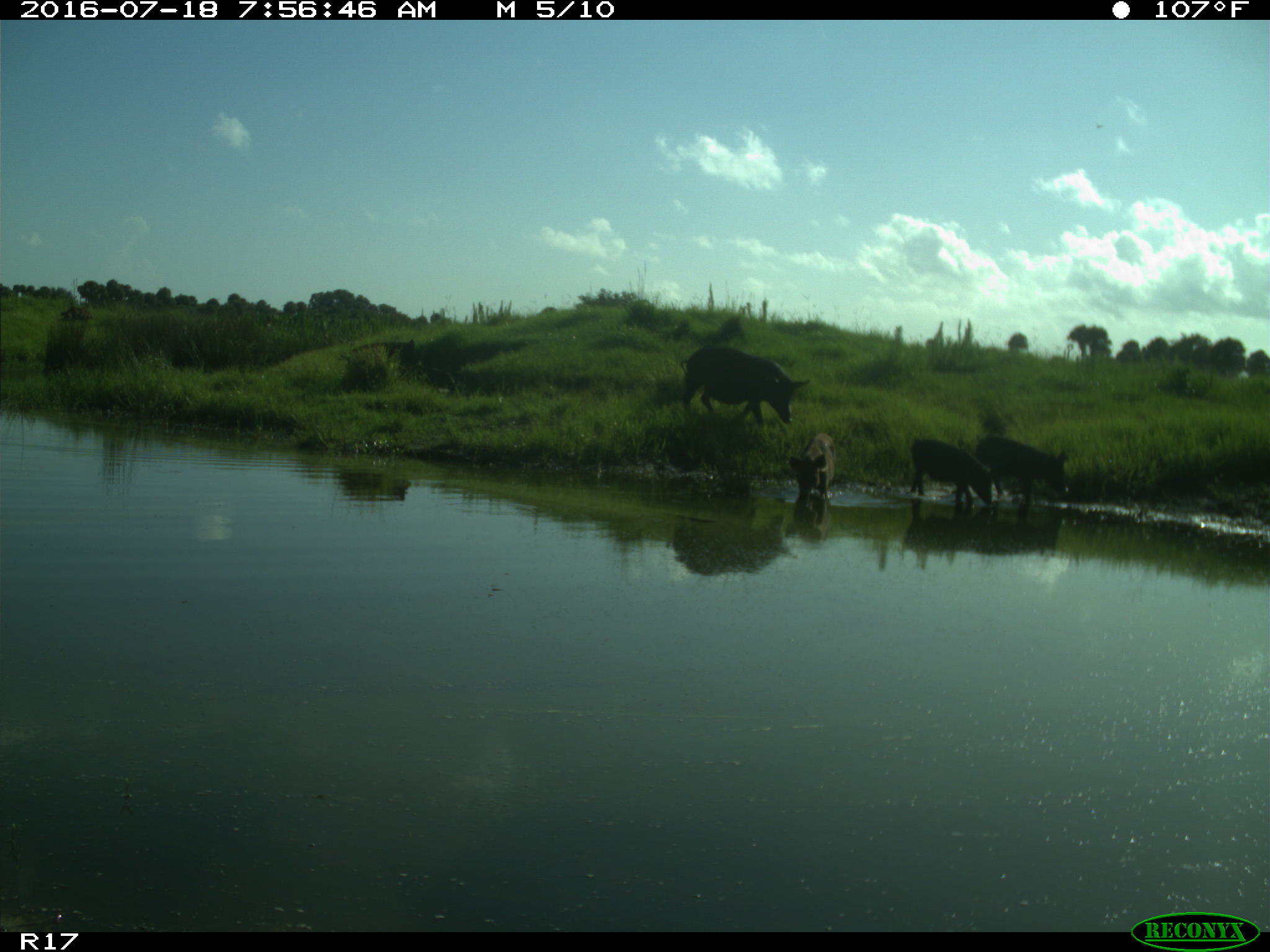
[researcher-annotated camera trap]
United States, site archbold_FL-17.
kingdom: Animalia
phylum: Chordata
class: Mammalia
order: Artiodactyla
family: Suidae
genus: Sus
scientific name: Sus scrofa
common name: wild boar